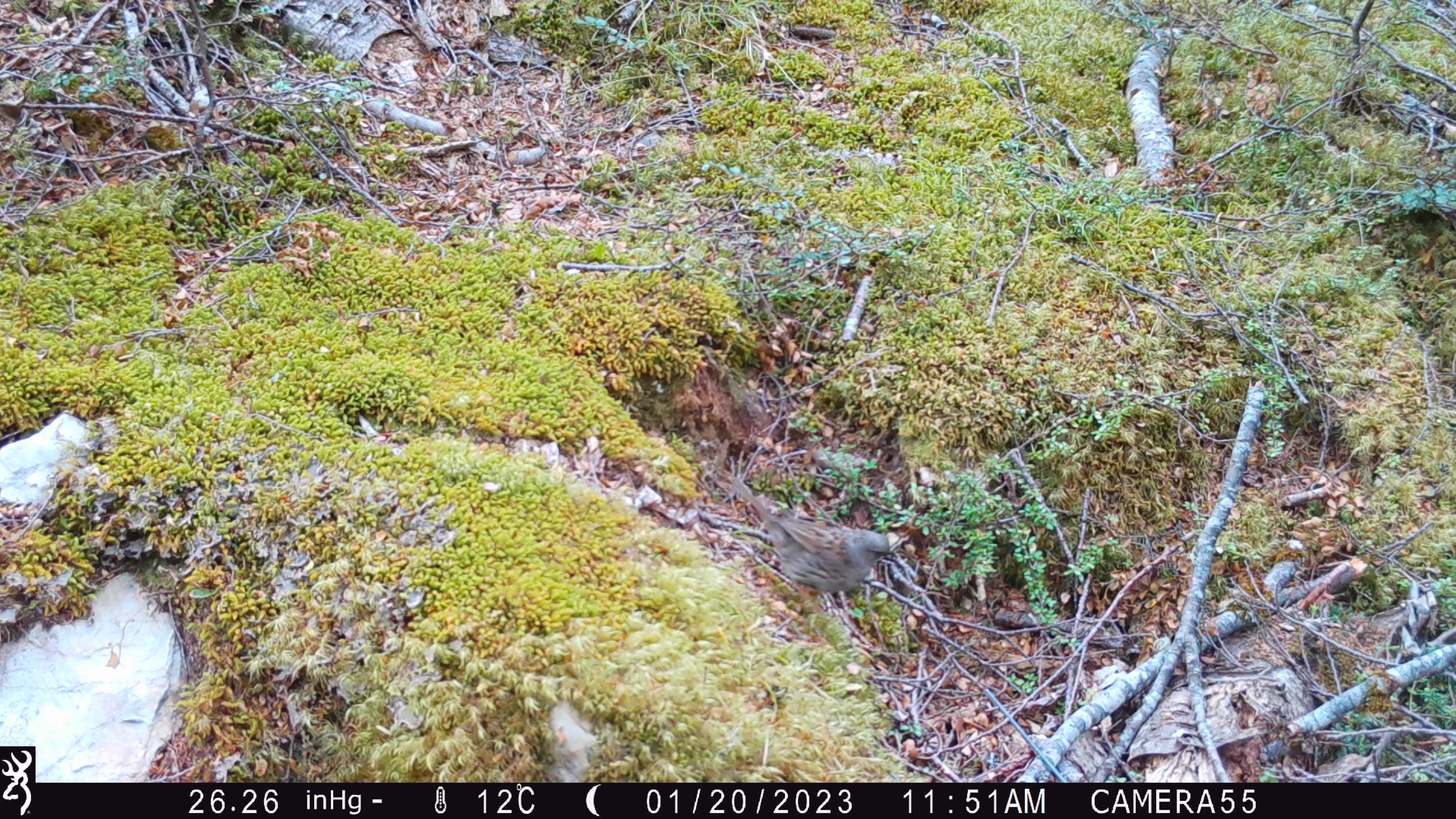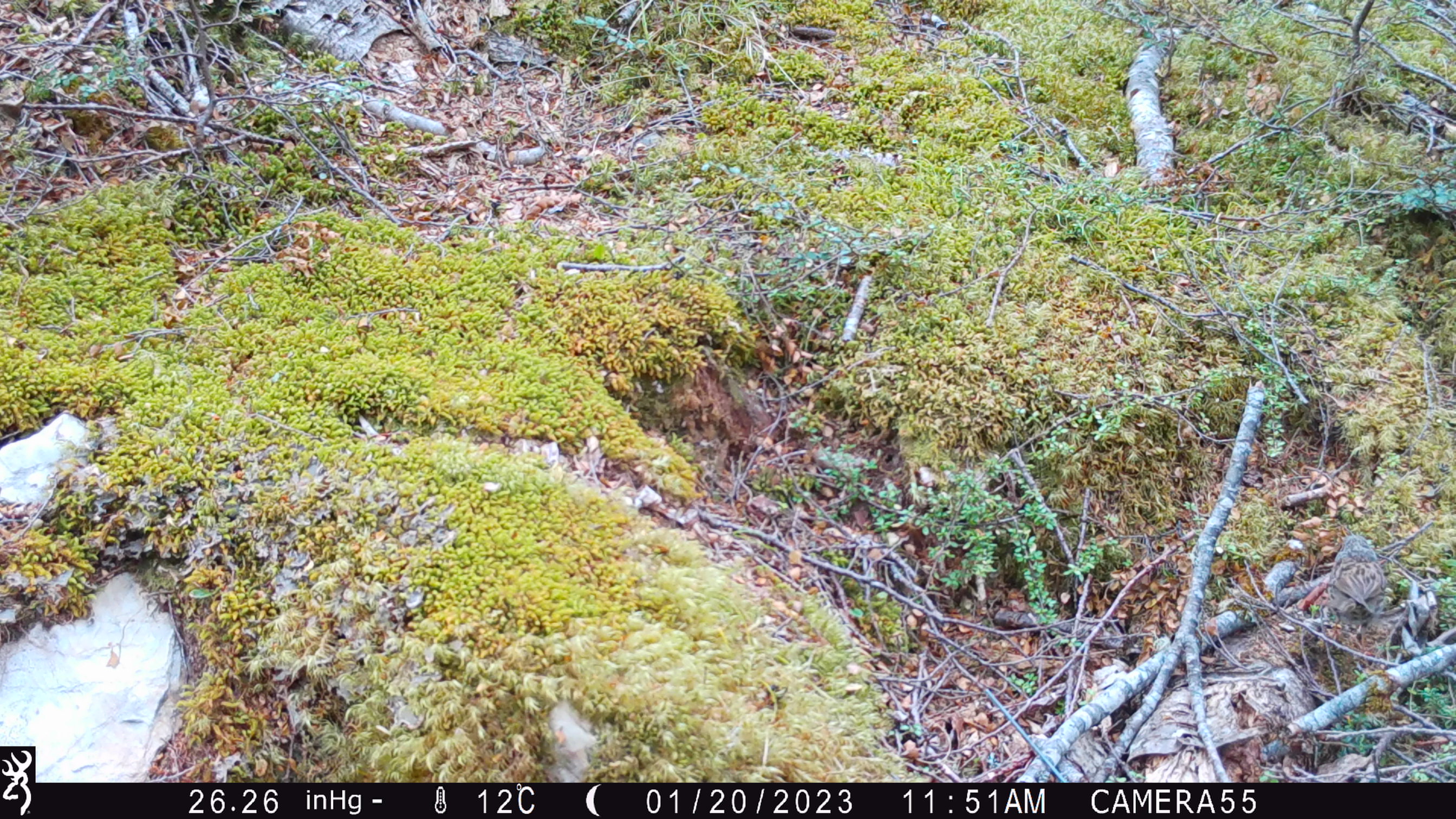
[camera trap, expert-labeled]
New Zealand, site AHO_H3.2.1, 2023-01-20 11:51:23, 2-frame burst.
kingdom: Animalia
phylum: Chordata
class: Aves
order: Passeriformes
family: Prunellidae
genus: Prunella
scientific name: Prunella modularis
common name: dunnock